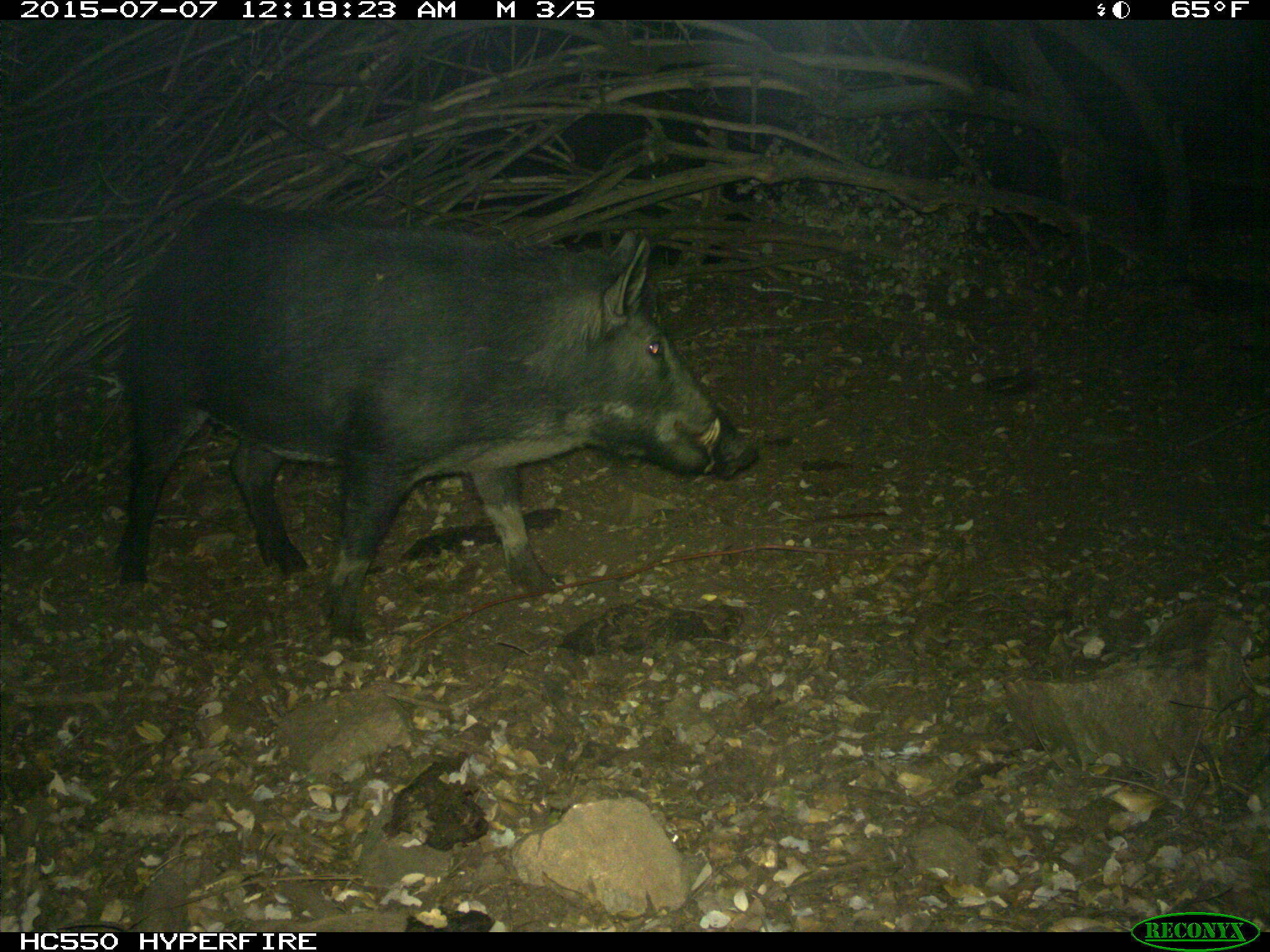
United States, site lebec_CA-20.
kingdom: Animalia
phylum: Chordata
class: Mammalia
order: Artiodactyla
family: Suidae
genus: Sus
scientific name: Sus scrofa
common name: wild boar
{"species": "Sus scrofa (wild boar)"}